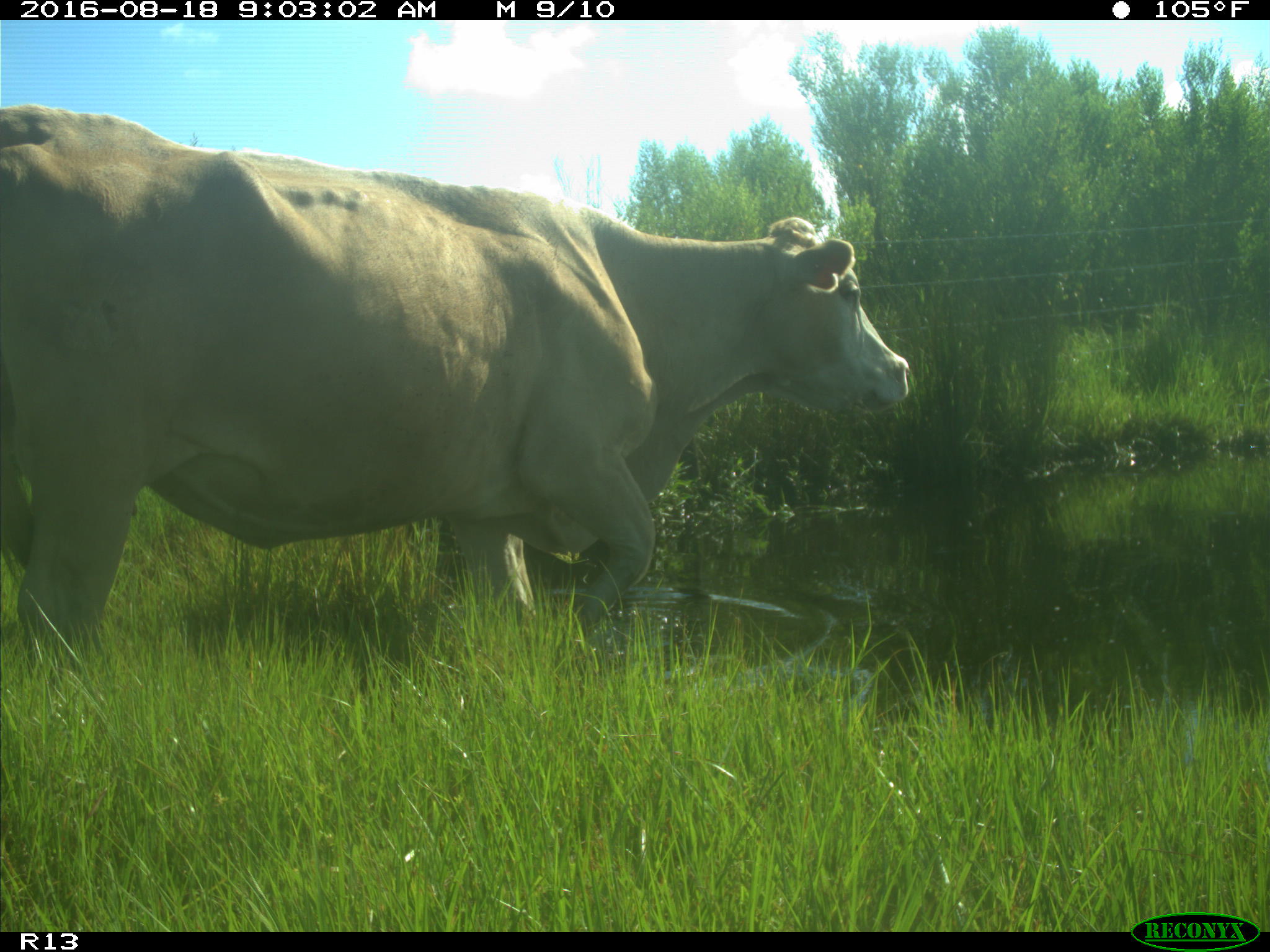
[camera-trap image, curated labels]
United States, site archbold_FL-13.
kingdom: Animalia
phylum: Chordata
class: Mammalia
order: Artiodactyla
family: Bovidae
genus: Bos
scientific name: Bos taurus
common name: domestic cow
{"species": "Bos taurus (domestic cow)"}